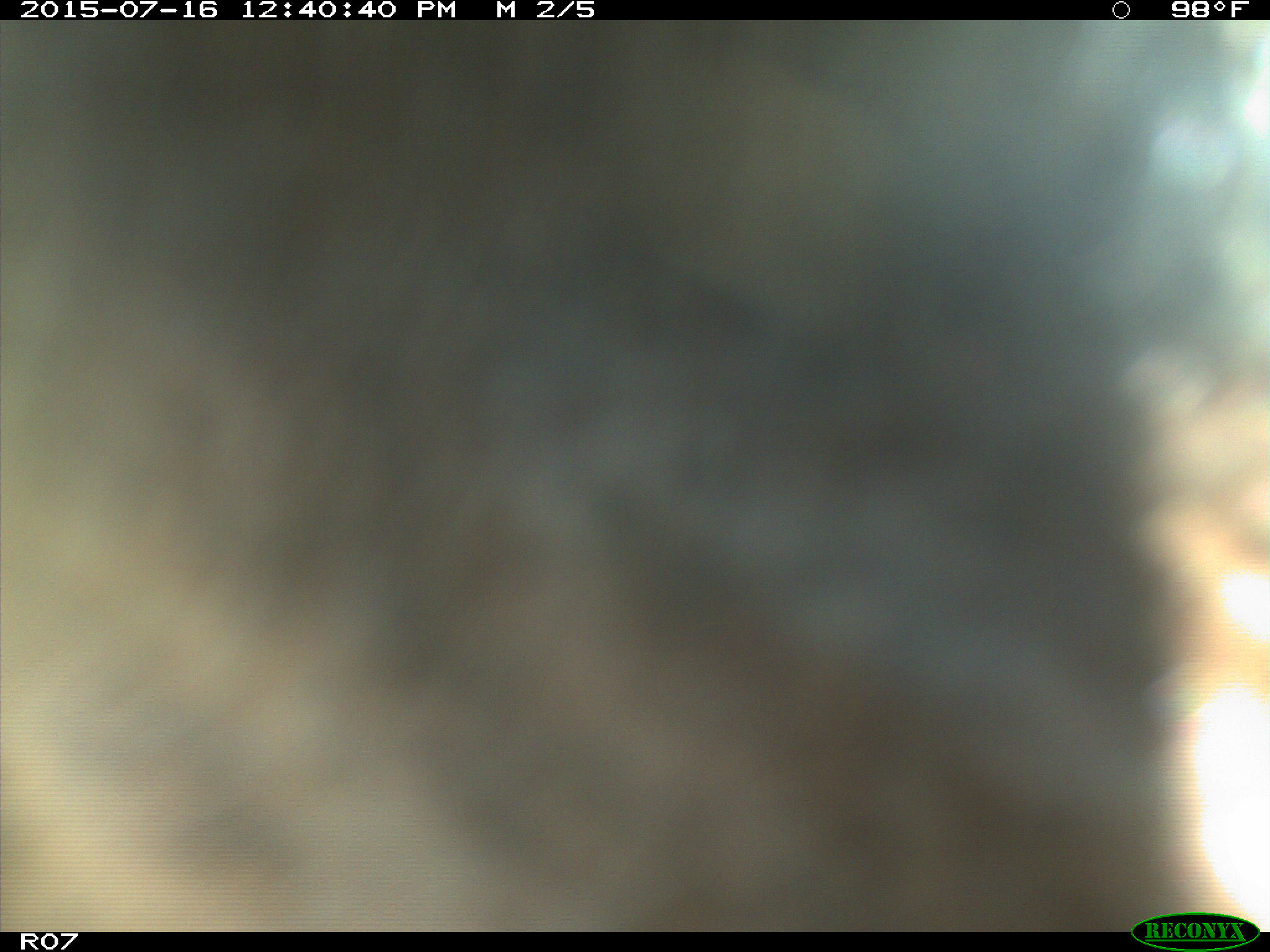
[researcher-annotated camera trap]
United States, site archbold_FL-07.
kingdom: Animalia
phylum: Chordata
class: Mammalia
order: Artiodactyla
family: Bovidae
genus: Bos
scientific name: Bos taurus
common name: domestic cow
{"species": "Bos taurus (domestic cow)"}